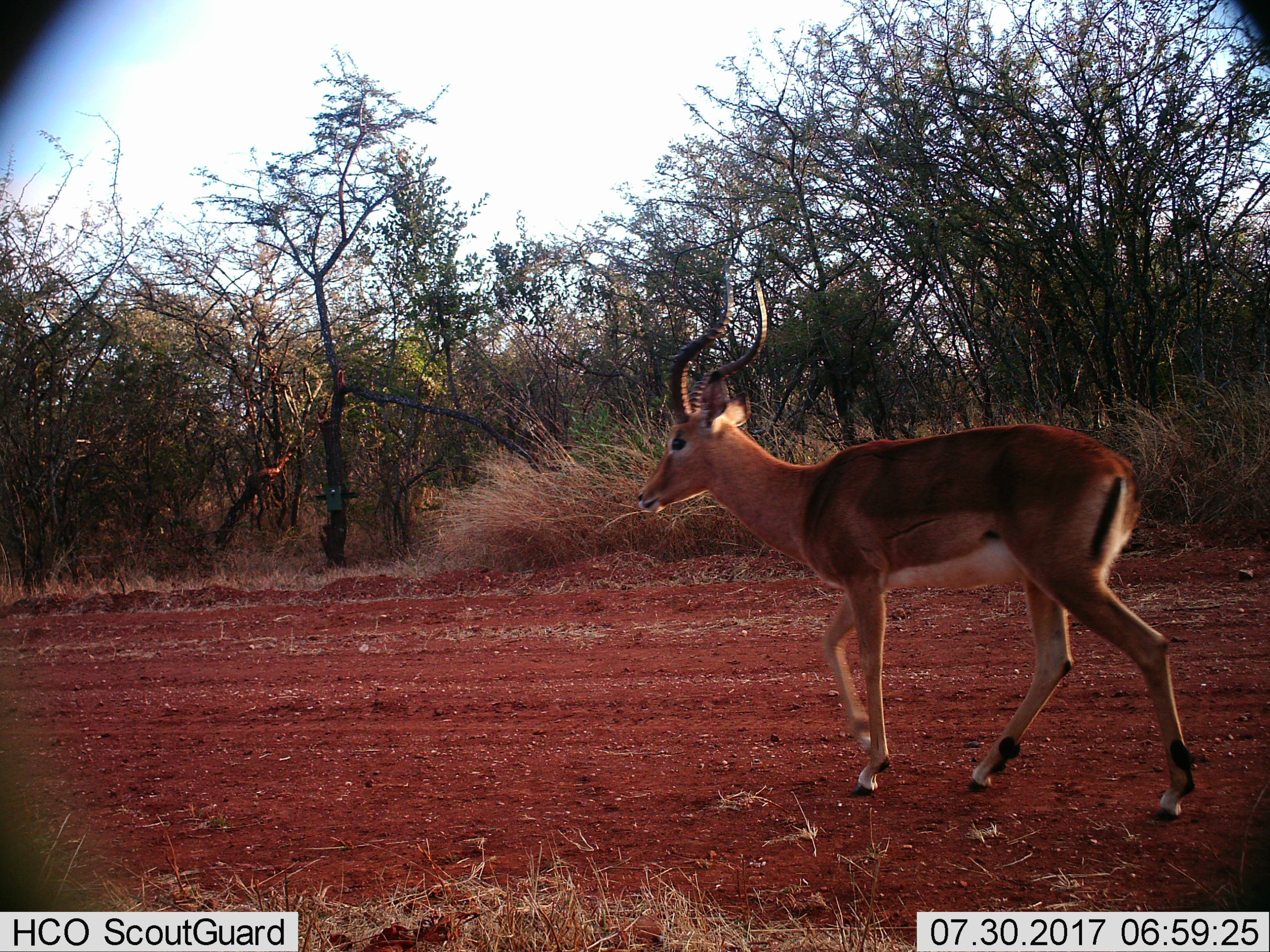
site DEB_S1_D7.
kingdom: Animalia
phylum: Chordata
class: Mammalia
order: Artiodactyla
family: Bovidae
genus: Aepyceros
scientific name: Aepyceros melampus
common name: impala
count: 1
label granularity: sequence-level